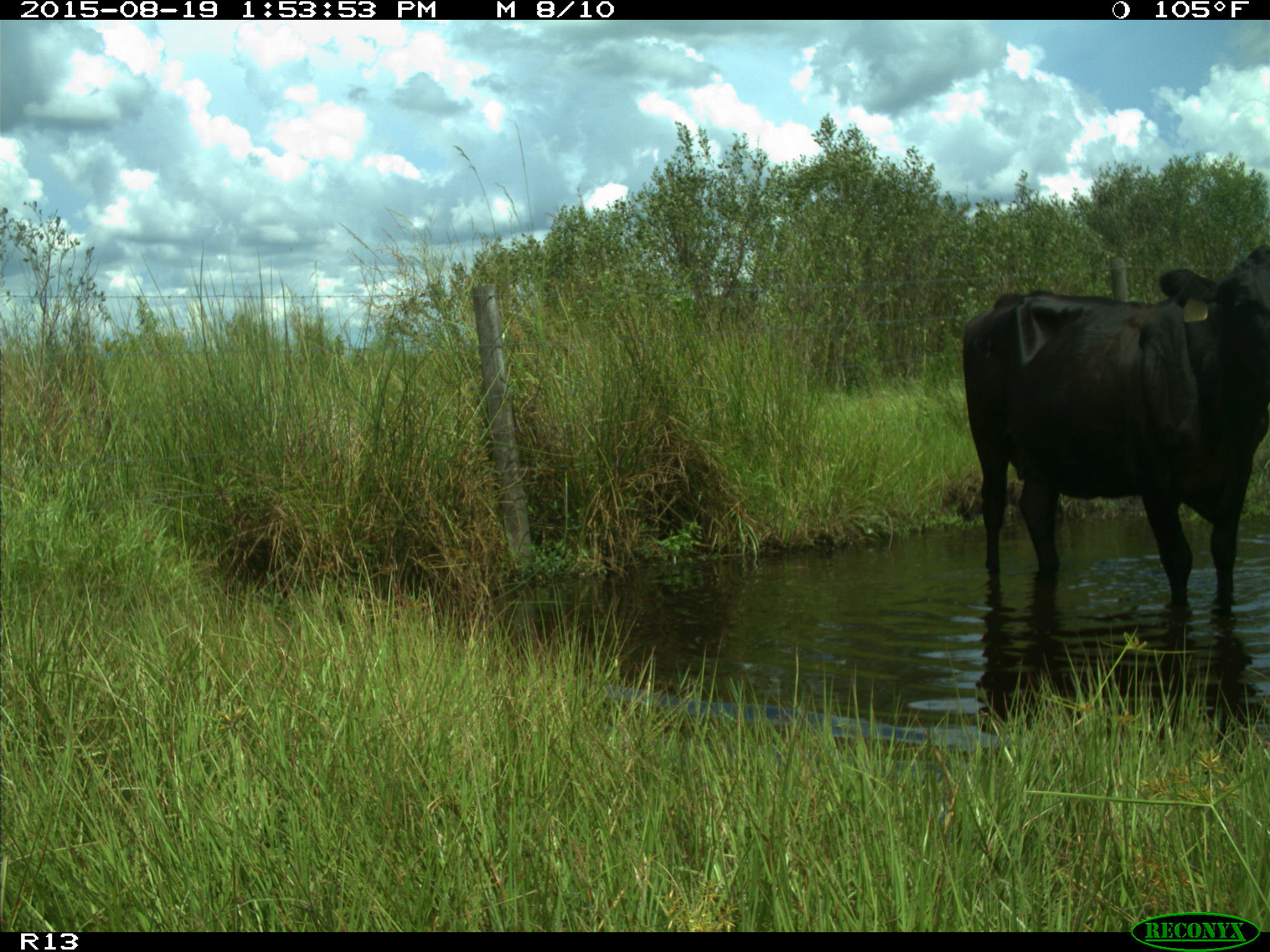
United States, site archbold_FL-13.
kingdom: Animalia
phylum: Chordata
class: Mammalia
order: Artiodactyla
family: Bovidae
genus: Bos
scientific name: Bos taurus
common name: domestic cow